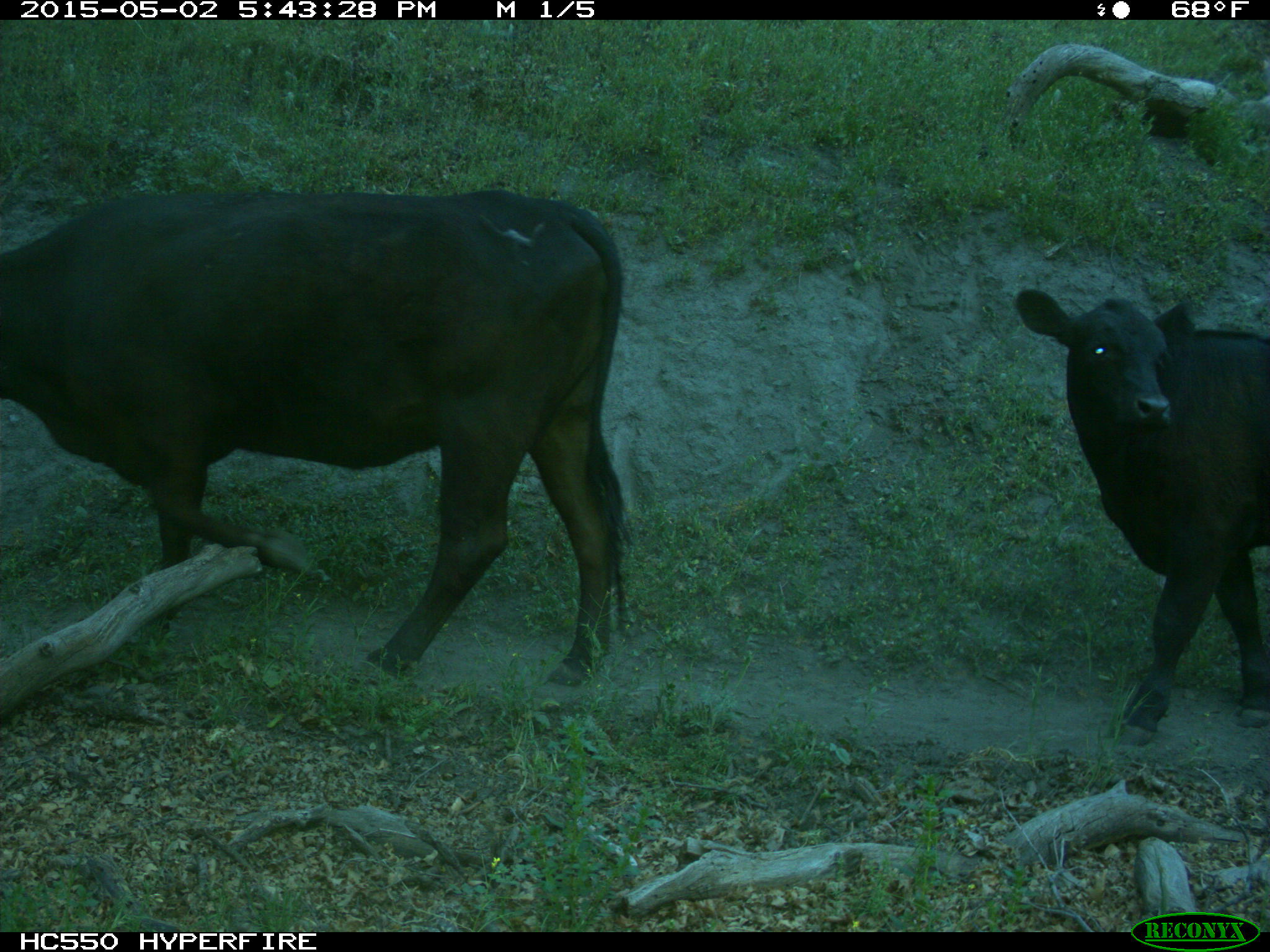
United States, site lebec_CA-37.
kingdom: Animalia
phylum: Chordata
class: Mammalia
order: Artiodactyla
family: Bovidae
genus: Bos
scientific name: Bos taurus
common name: domestic cow